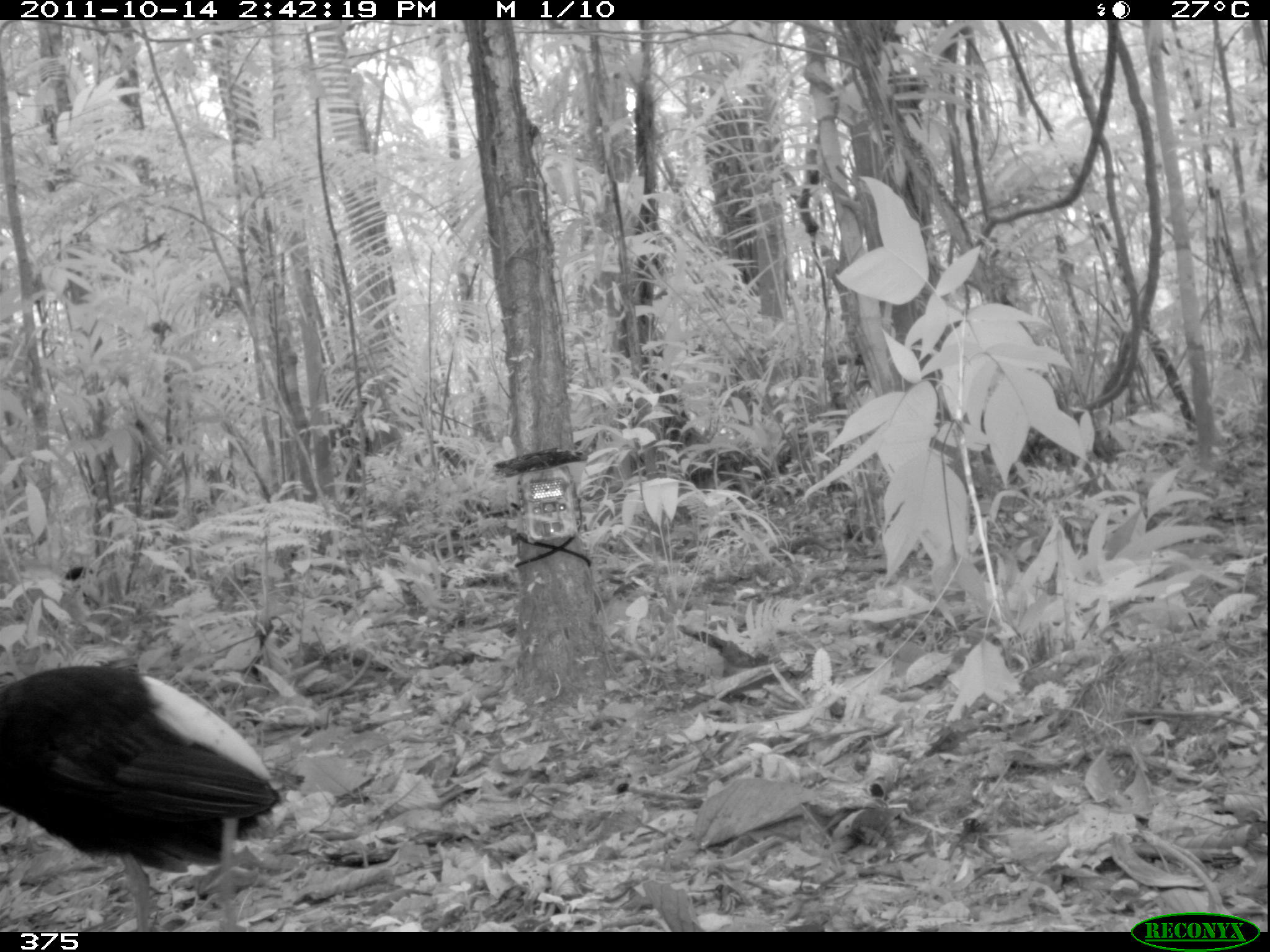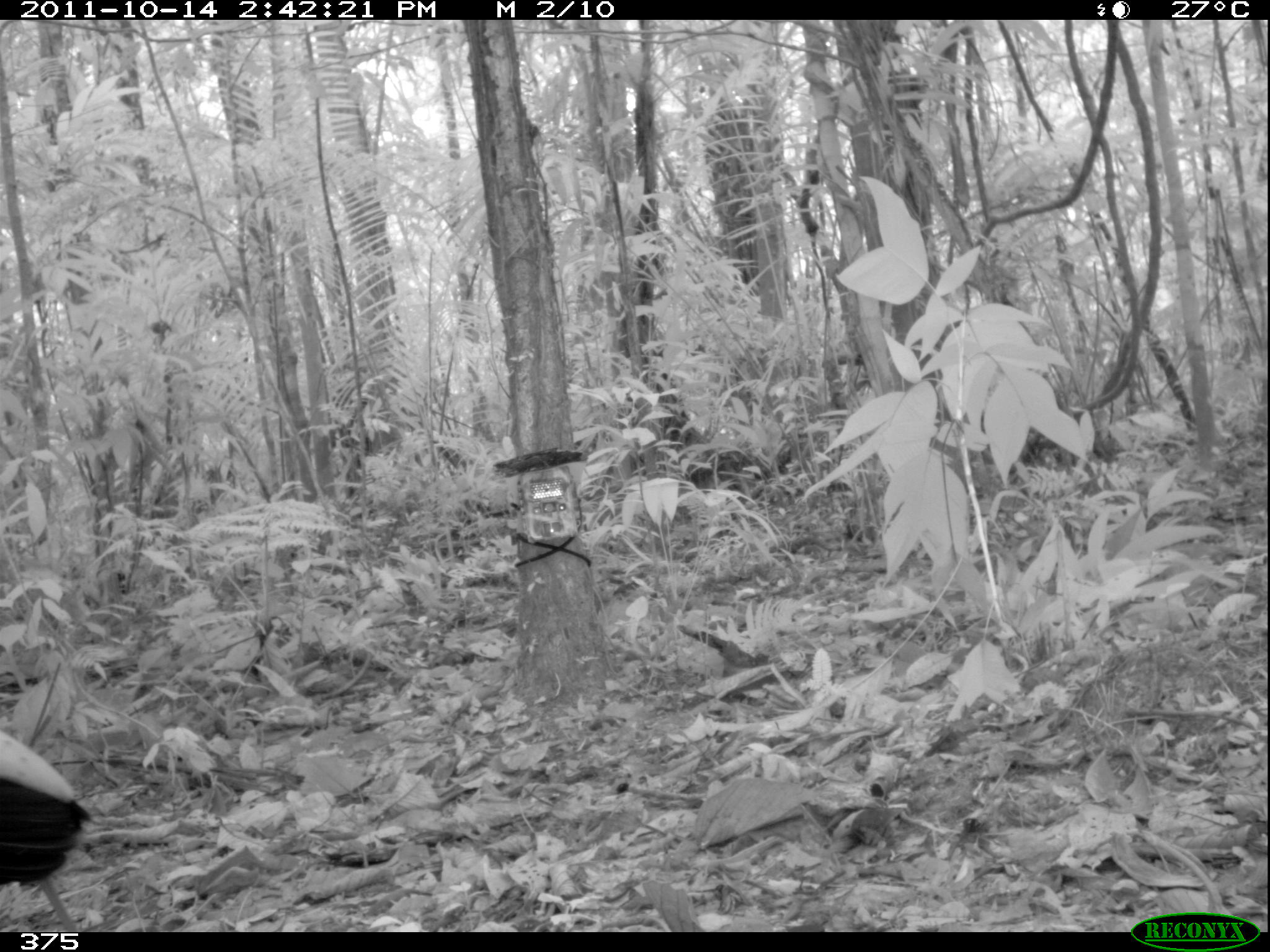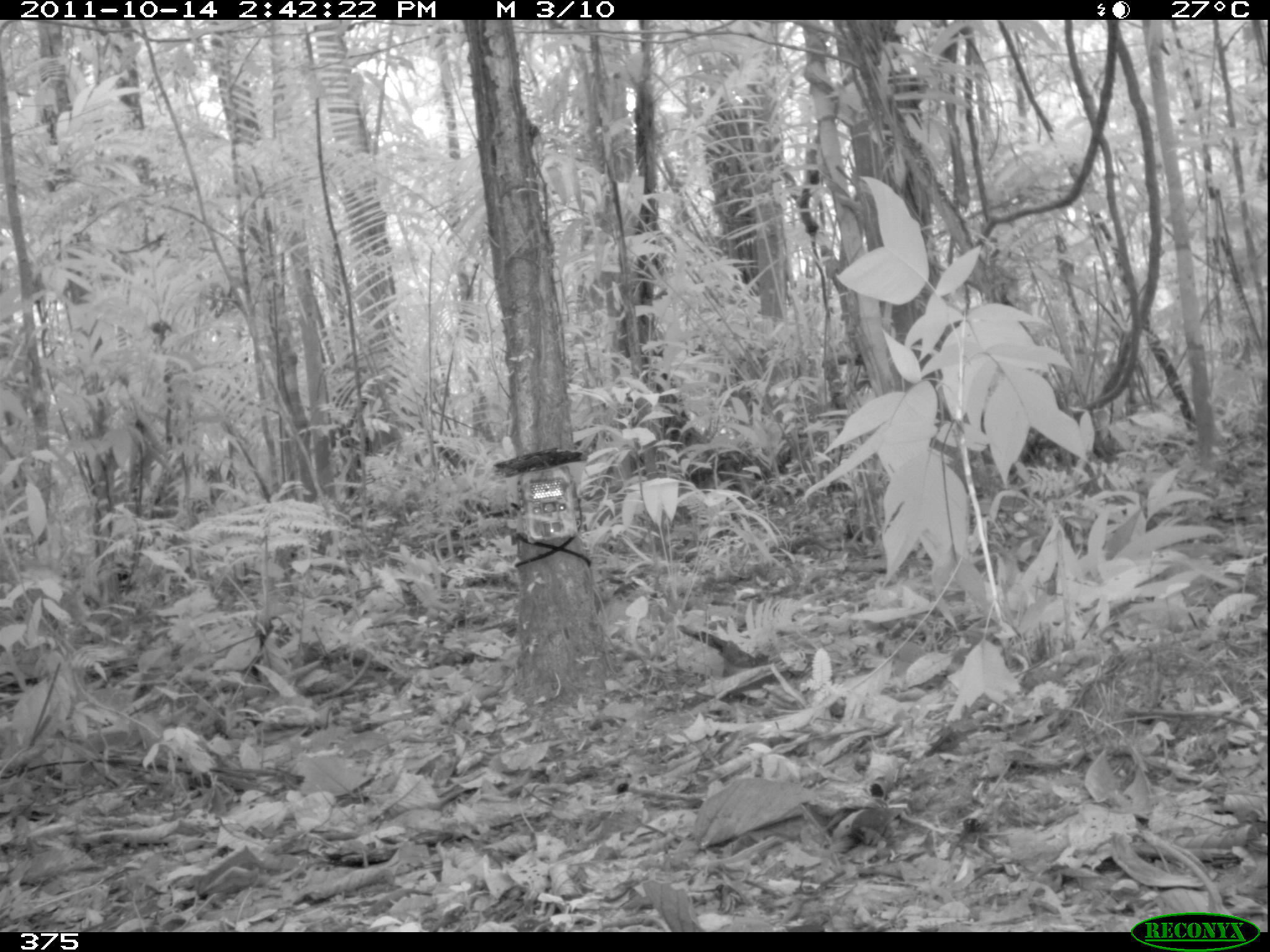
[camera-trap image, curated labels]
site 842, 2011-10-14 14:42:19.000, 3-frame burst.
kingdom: Animalia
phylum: Chordata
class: Aves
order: Gruiformes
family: Psophiidae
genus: Psophia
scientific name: Psophia leucoptera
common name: pale-winged trumpeter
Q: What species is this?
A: Psophia leucoptera (pale-winged trumpeter).